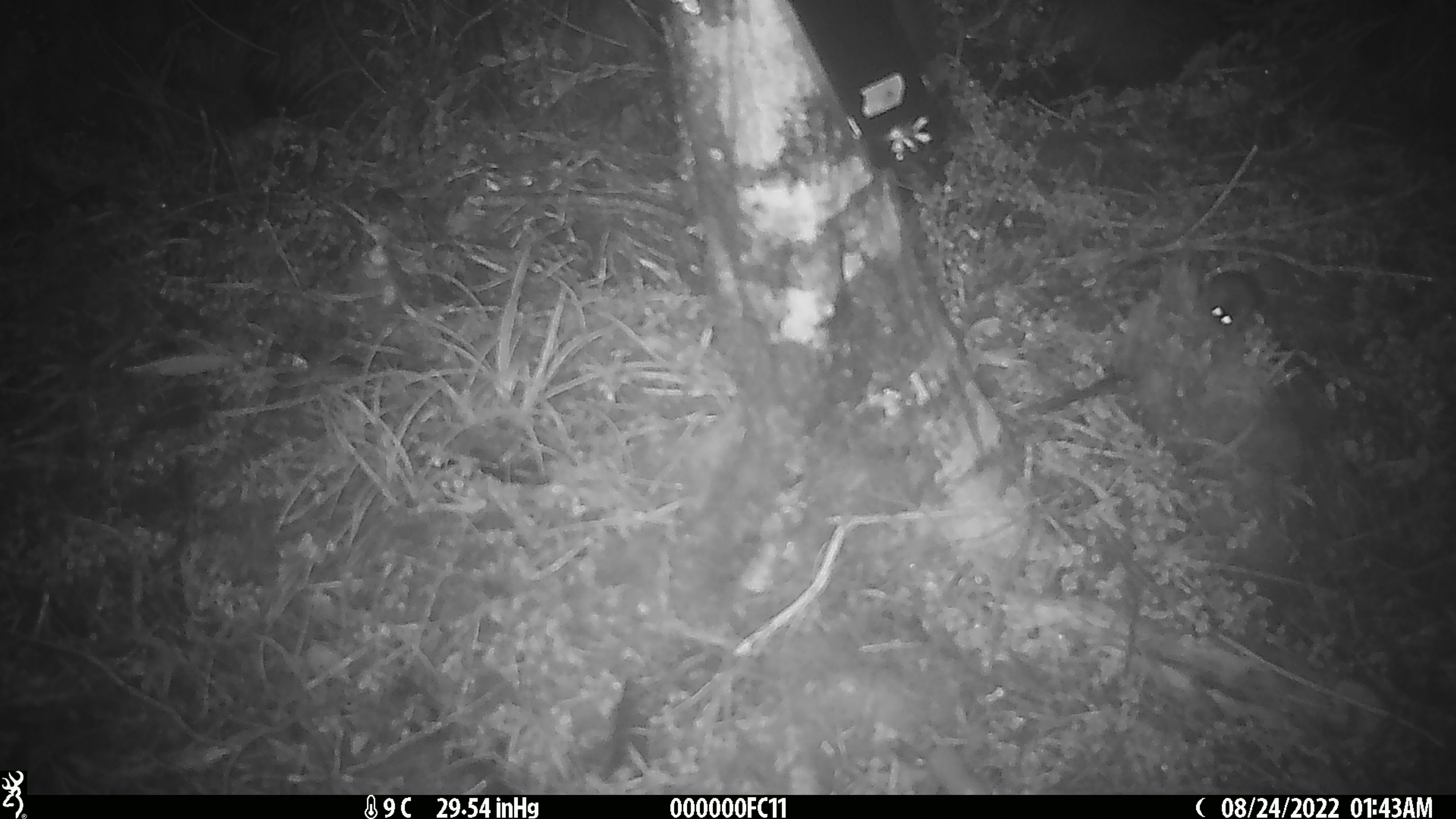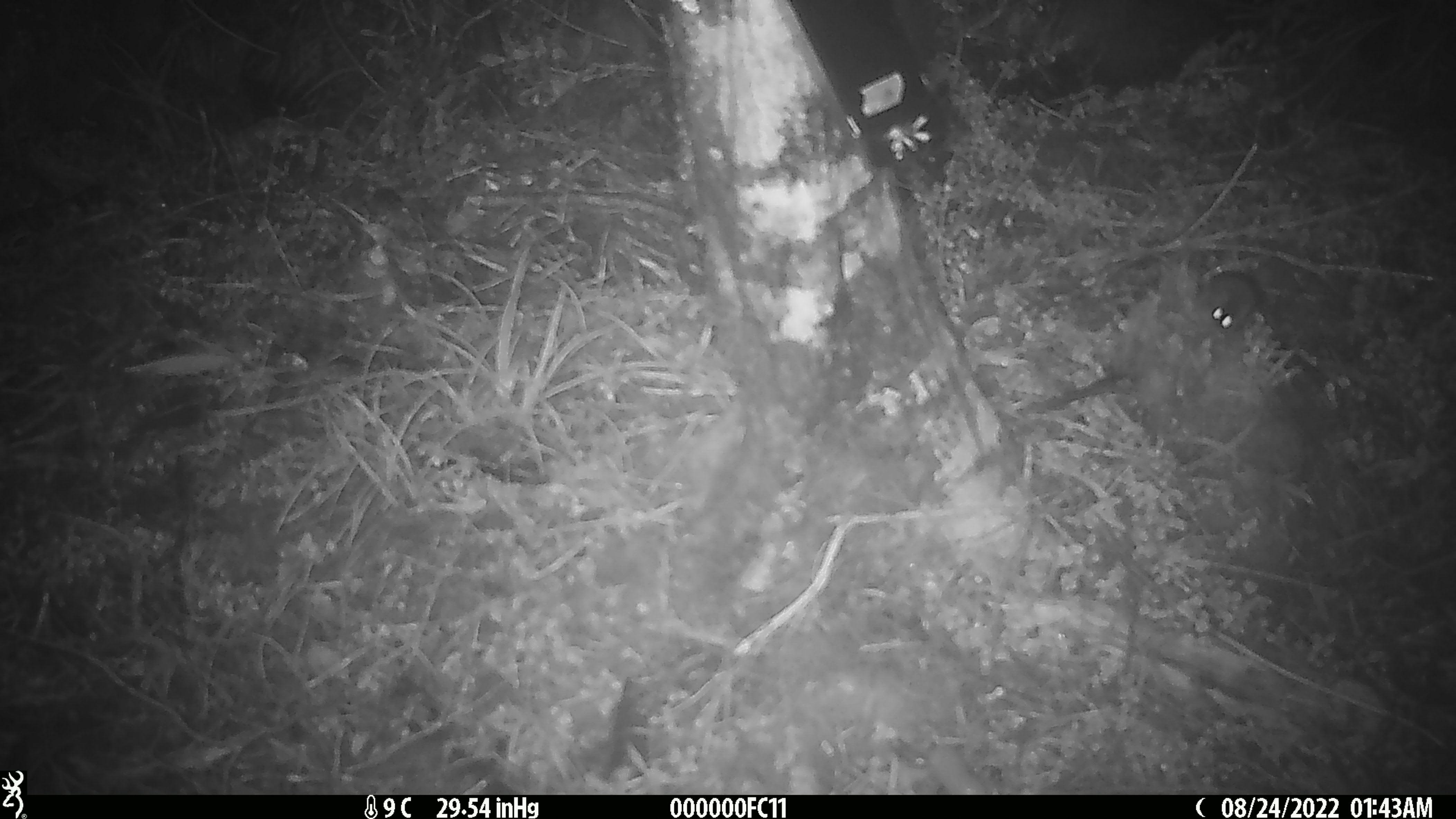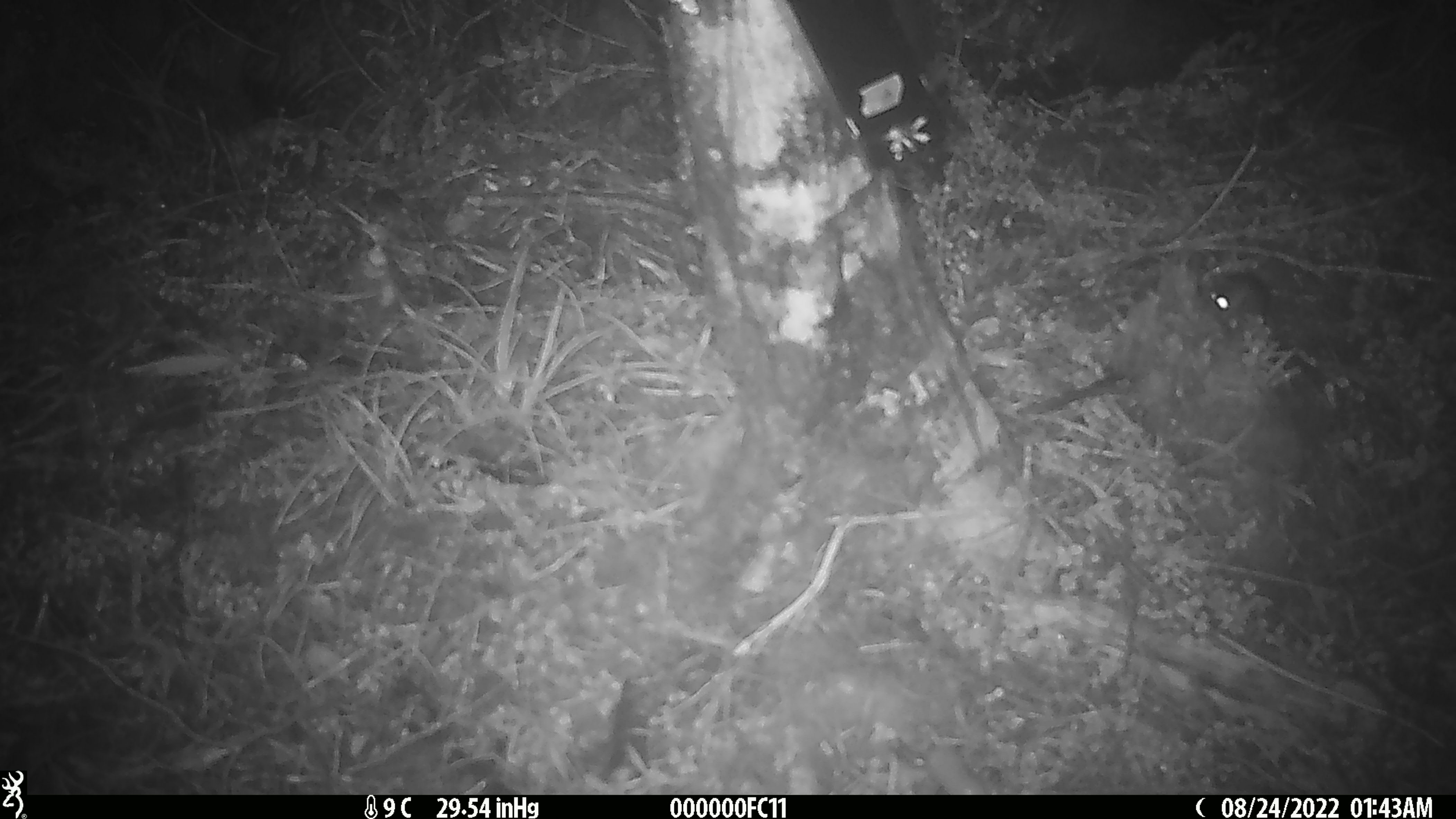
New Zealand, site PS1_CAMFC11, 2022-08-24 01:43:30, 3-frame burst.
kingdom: Animalia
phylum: Chordata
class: Mammalia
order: Rodentia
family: Muridae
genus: Mus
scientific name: Mus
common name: mouse